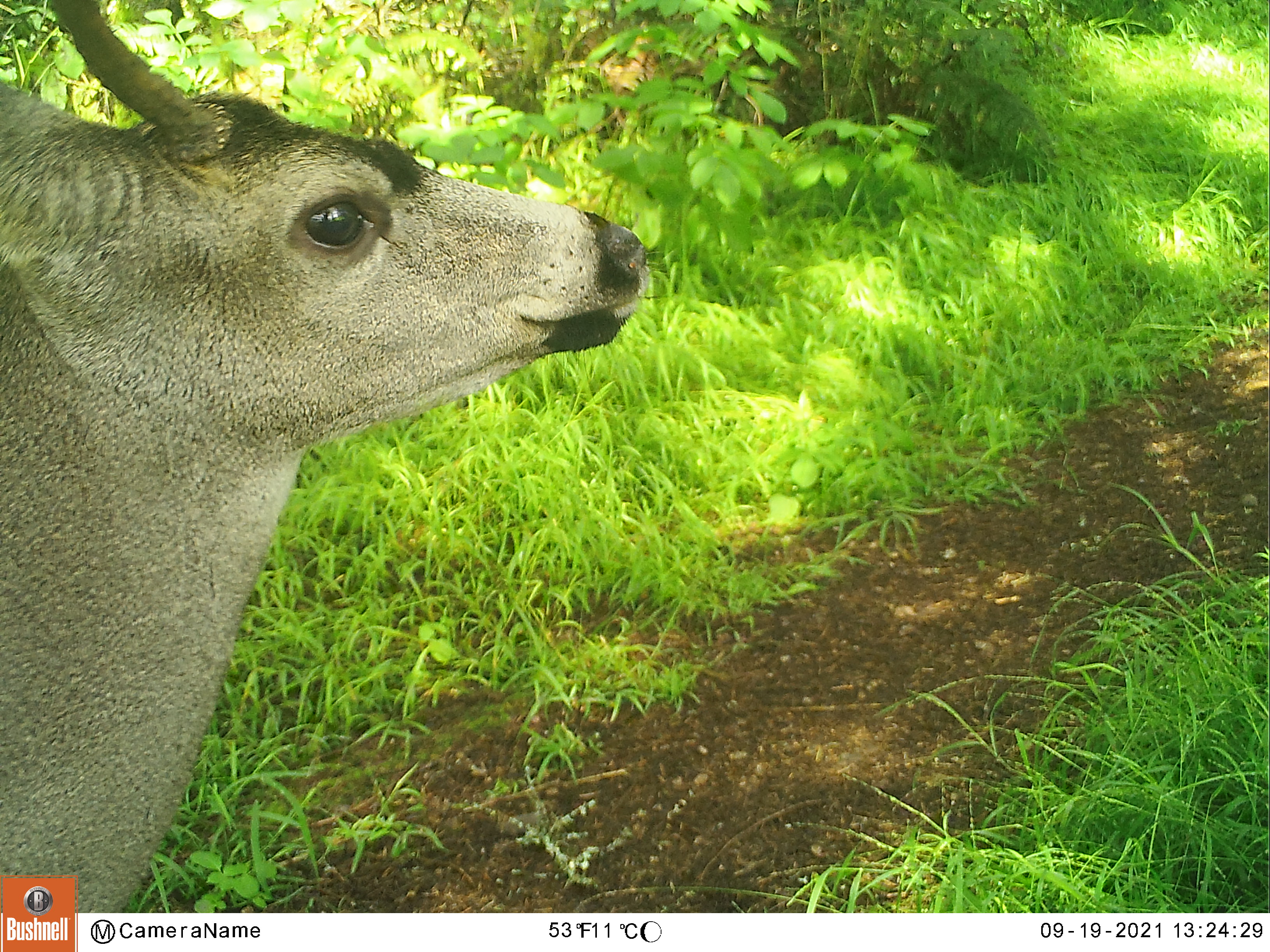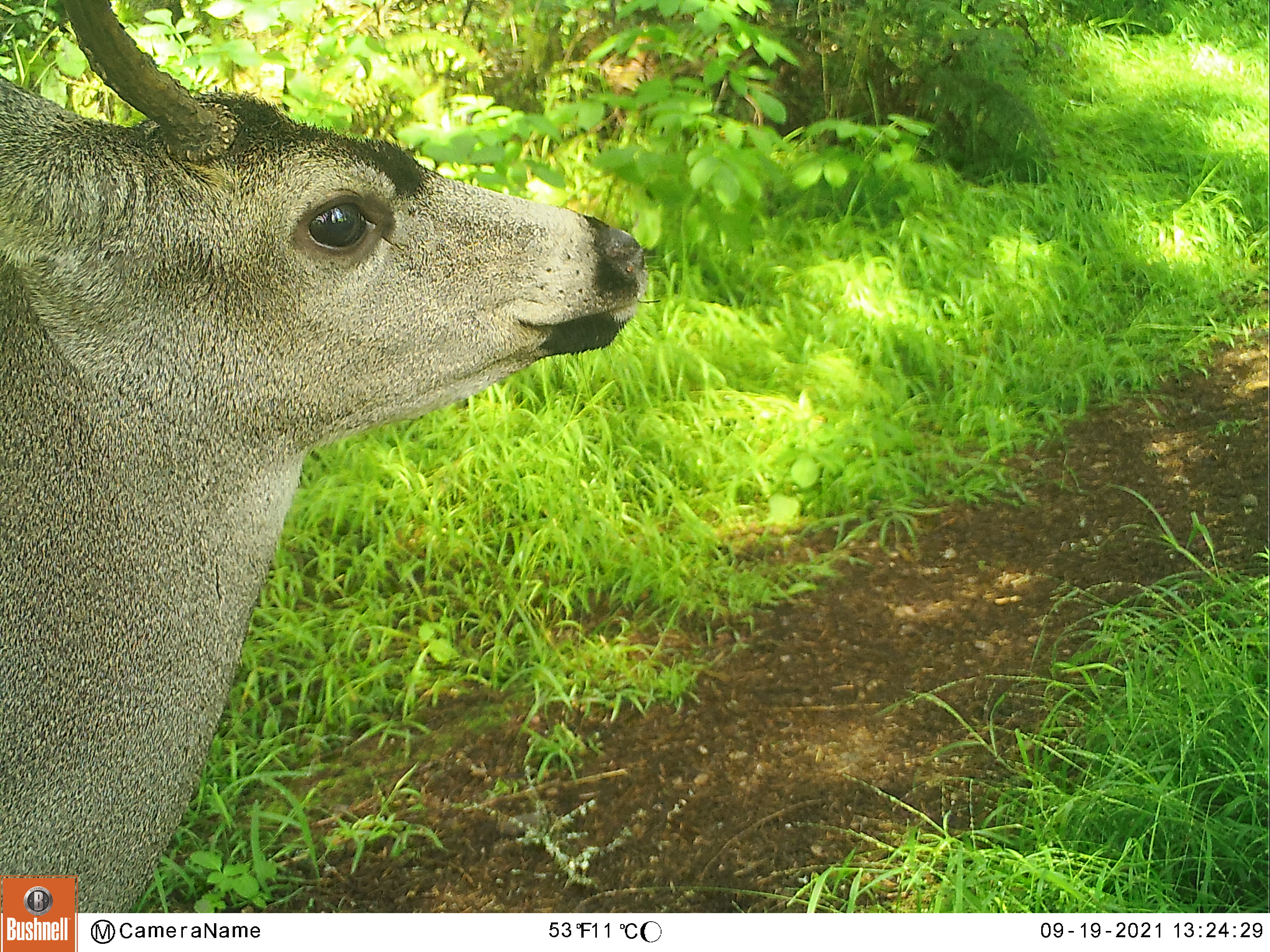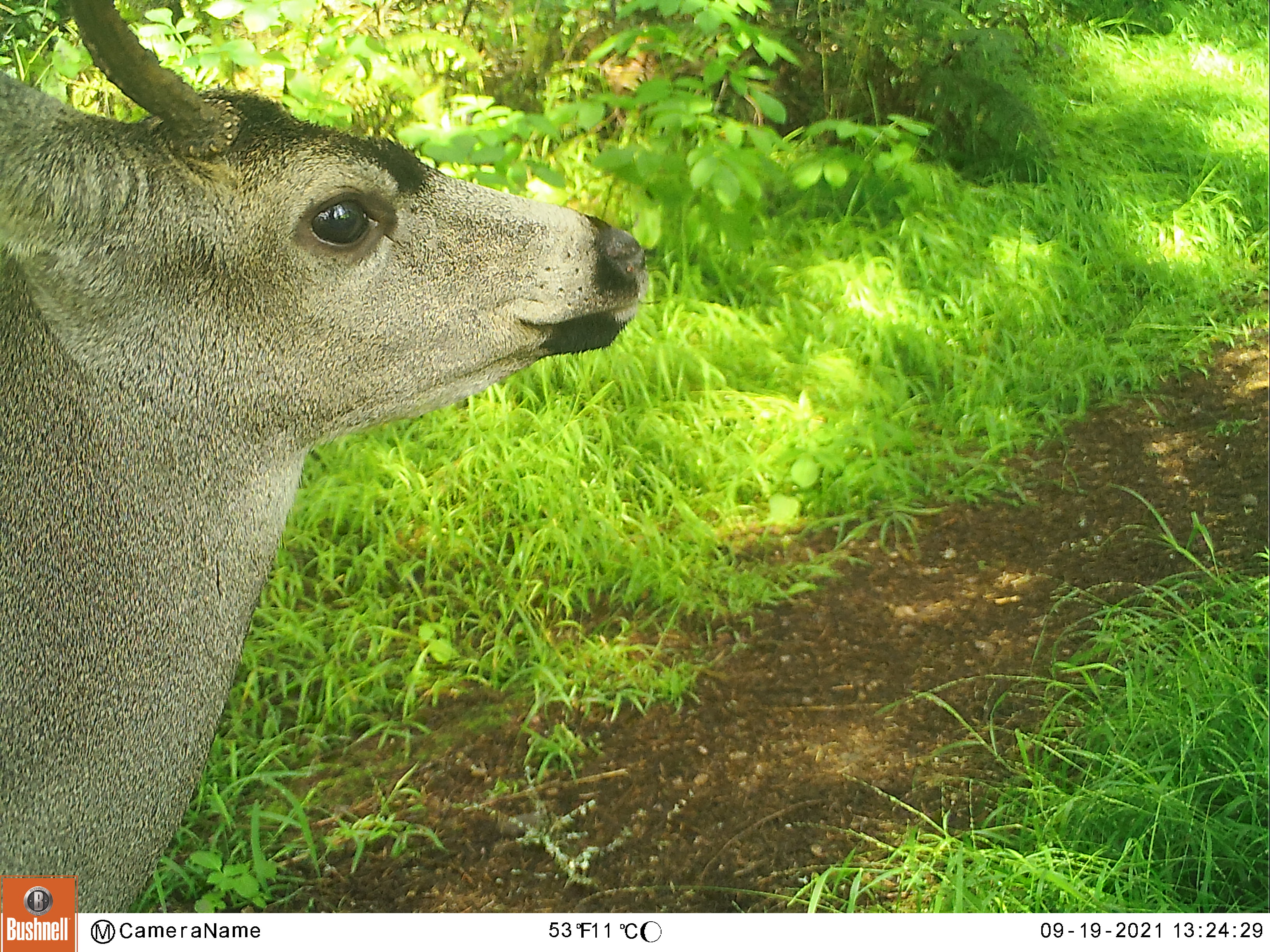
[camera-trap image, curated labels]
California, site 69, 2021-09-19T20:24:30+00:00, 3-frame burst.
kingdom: Animalia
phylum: Chordata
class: Mammalia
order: Artiodactyla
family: Cervidae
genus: Odocoileus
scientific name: Odocoileus hemionus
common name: mule deer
Mule deer (Odocoileus hemionus).